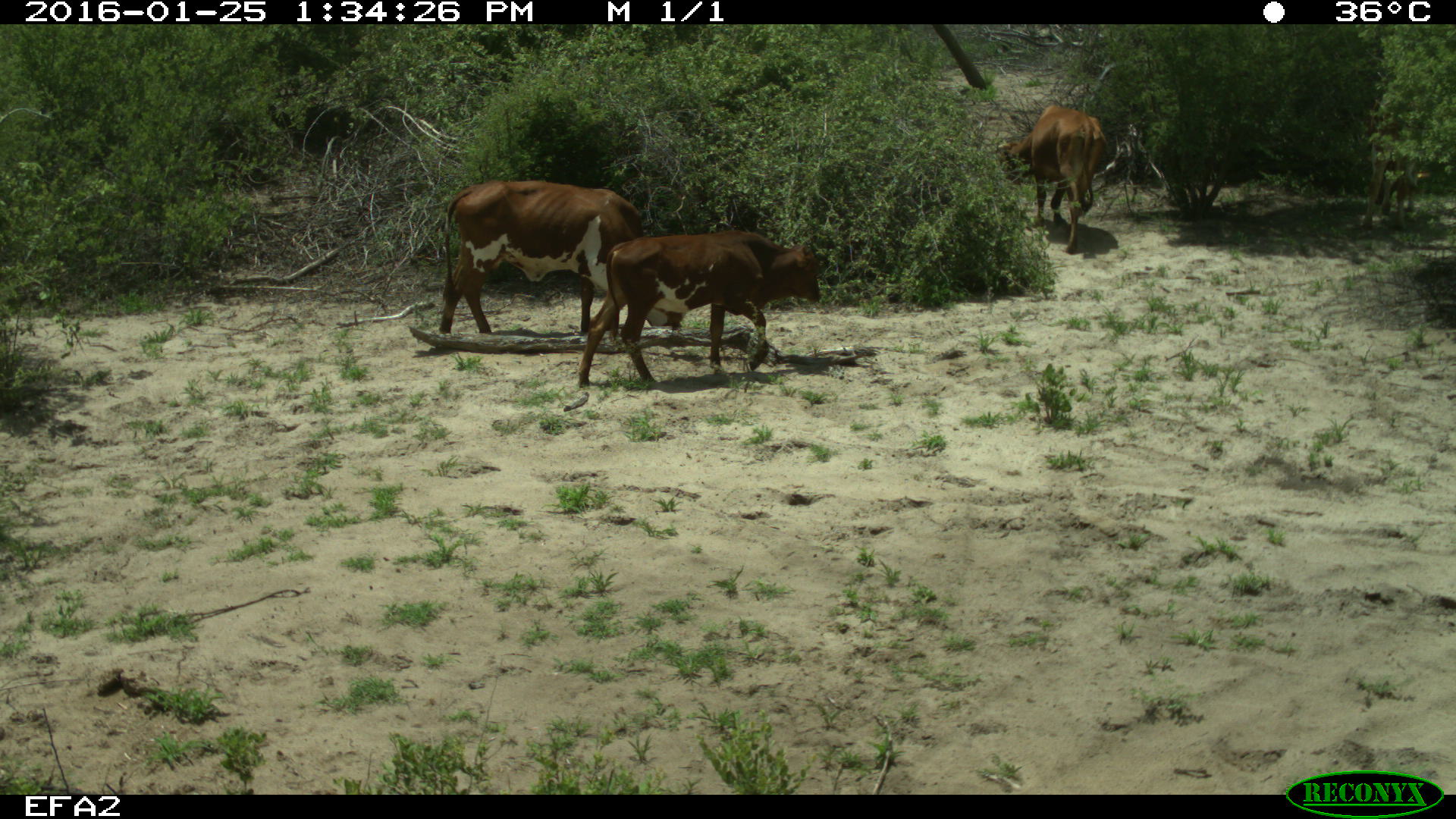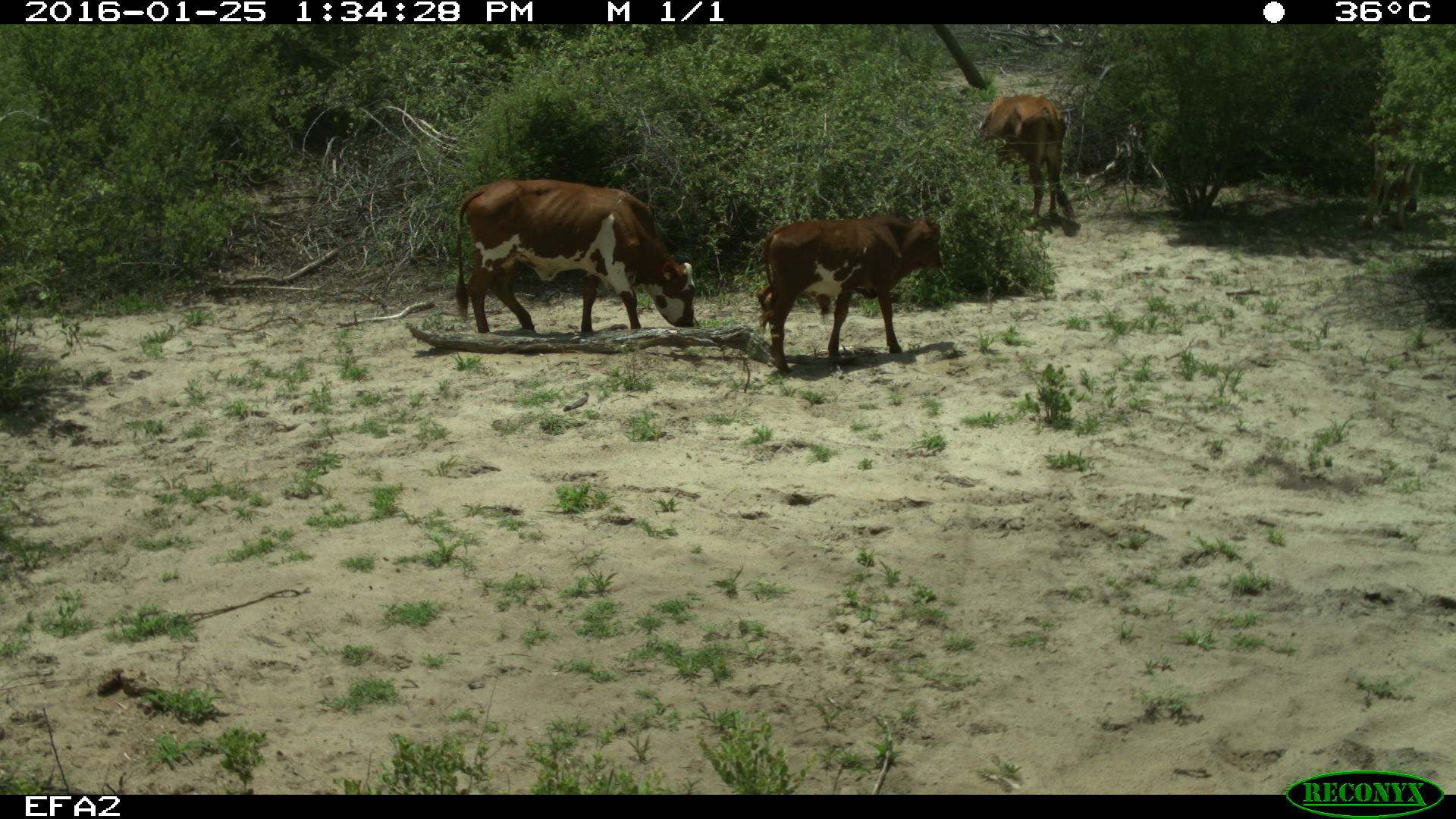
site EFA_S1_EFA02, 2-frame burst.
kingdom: Animalia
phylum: Chordata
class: Mammalia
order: Artiodactyla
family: Bovidae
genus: Bos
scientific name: Bos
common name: cattle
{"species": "cattle (Bos)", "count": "4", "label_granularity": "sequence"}